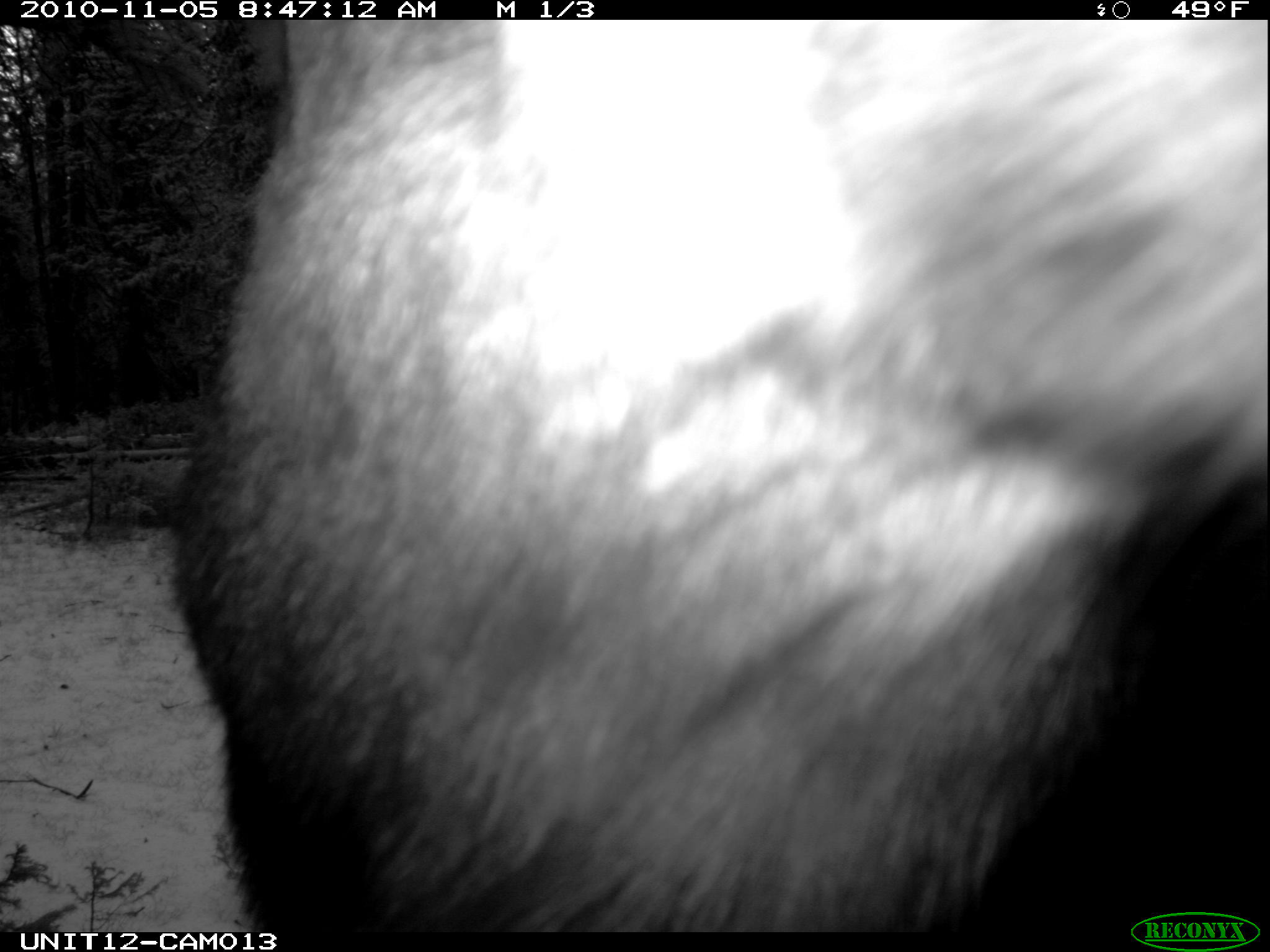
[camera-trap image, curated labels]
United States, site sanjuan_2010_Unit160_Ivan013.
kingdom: Animalia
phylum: Chordata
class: Mammalia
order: Artiodactyla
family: Cervidae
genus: Alces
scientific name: Alces alces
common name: moose